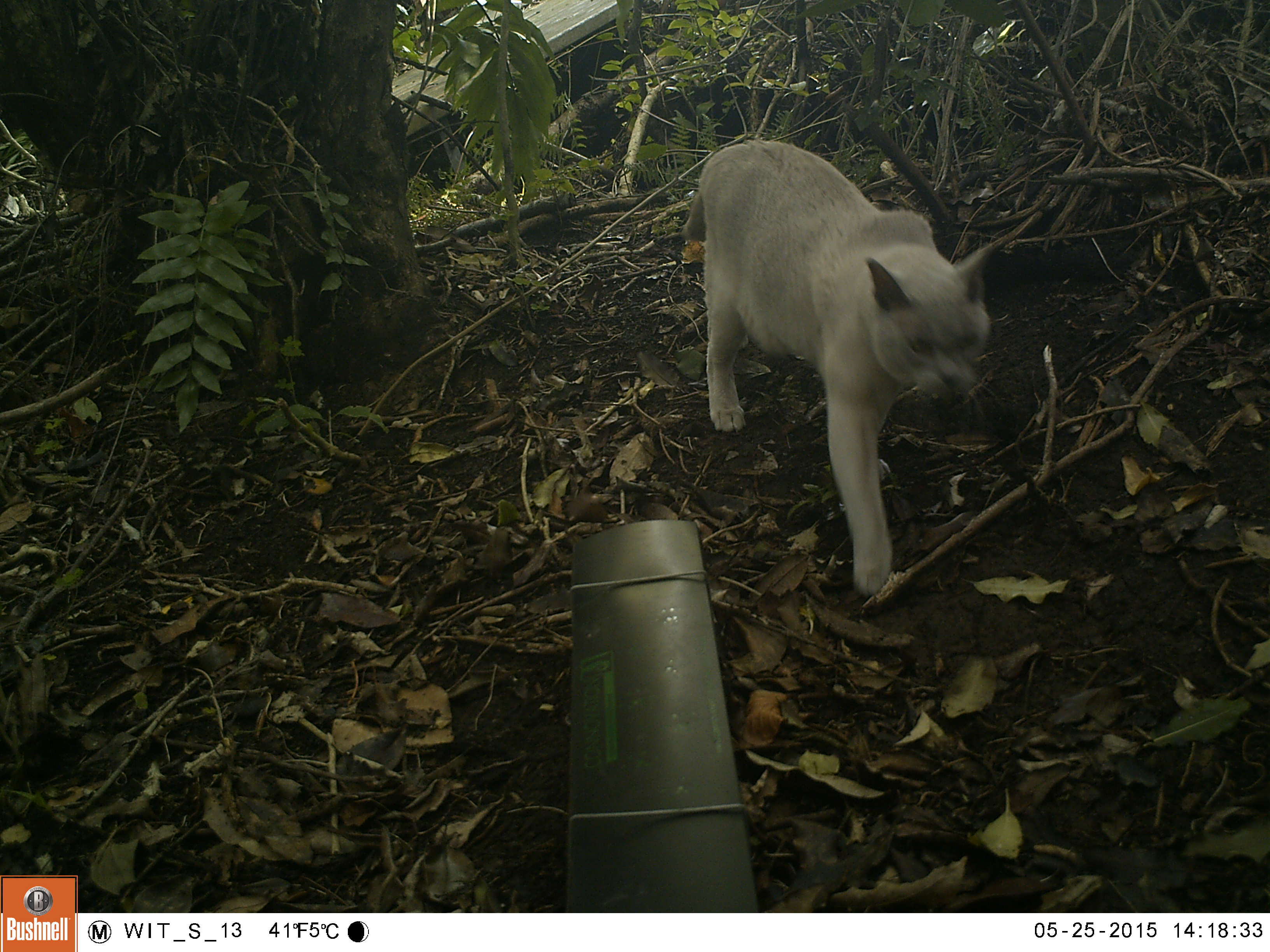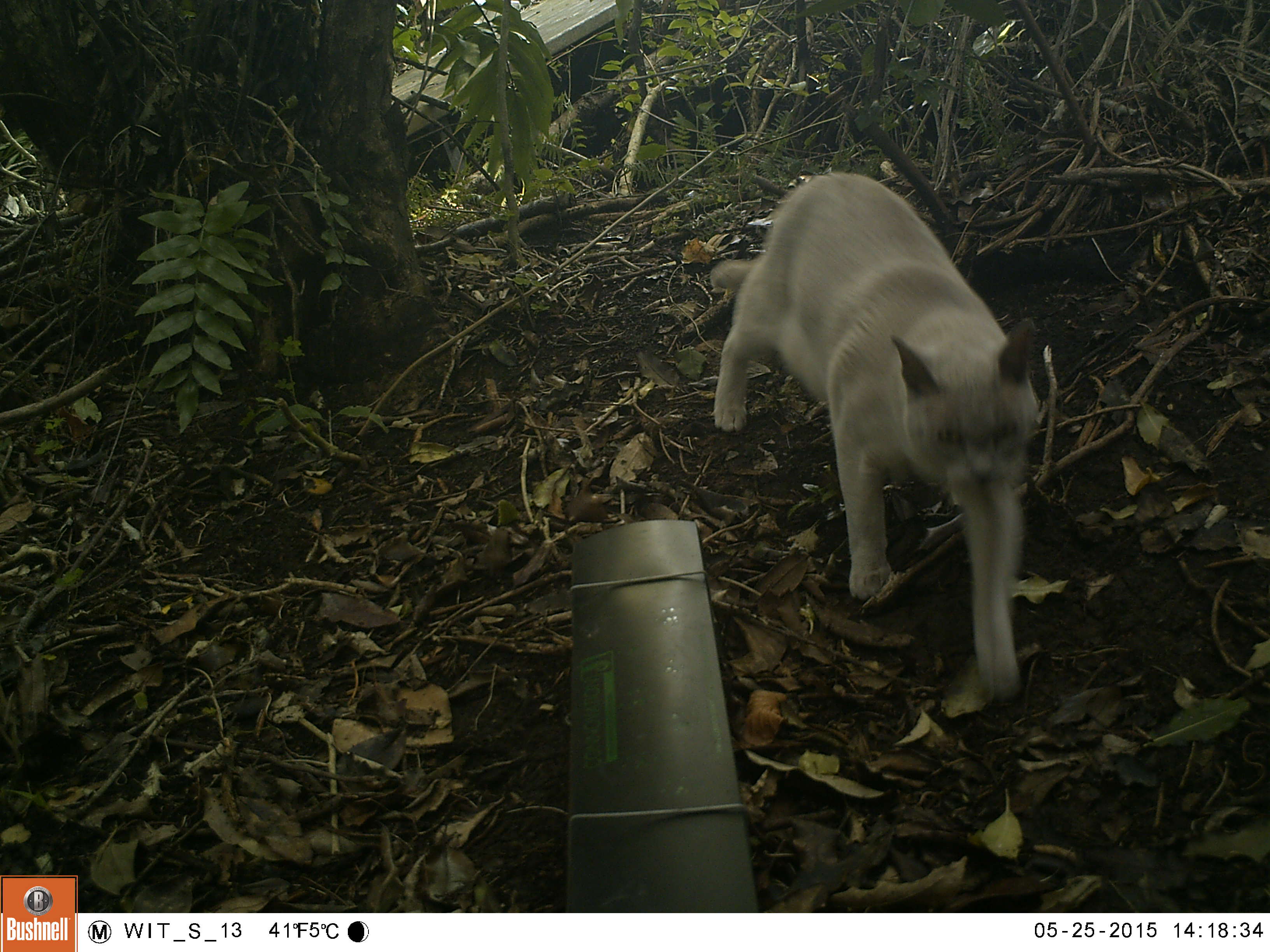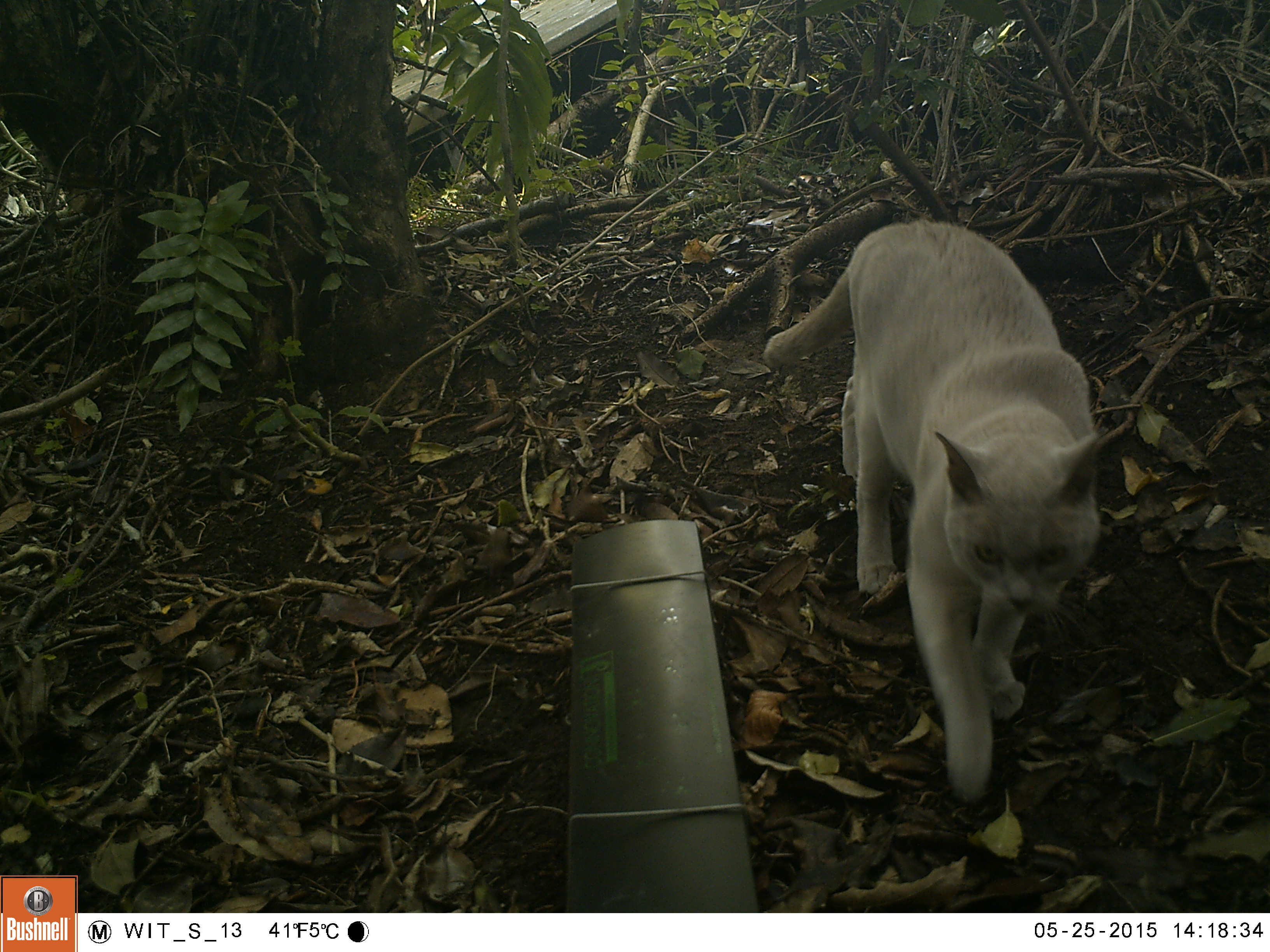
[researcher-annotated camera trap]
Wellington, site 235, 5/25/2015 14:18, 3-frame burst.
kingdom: Animalia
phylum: Chordata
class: Mammalia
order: Carnivora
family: Felidae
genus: Felis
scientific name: Felis catus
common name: cat